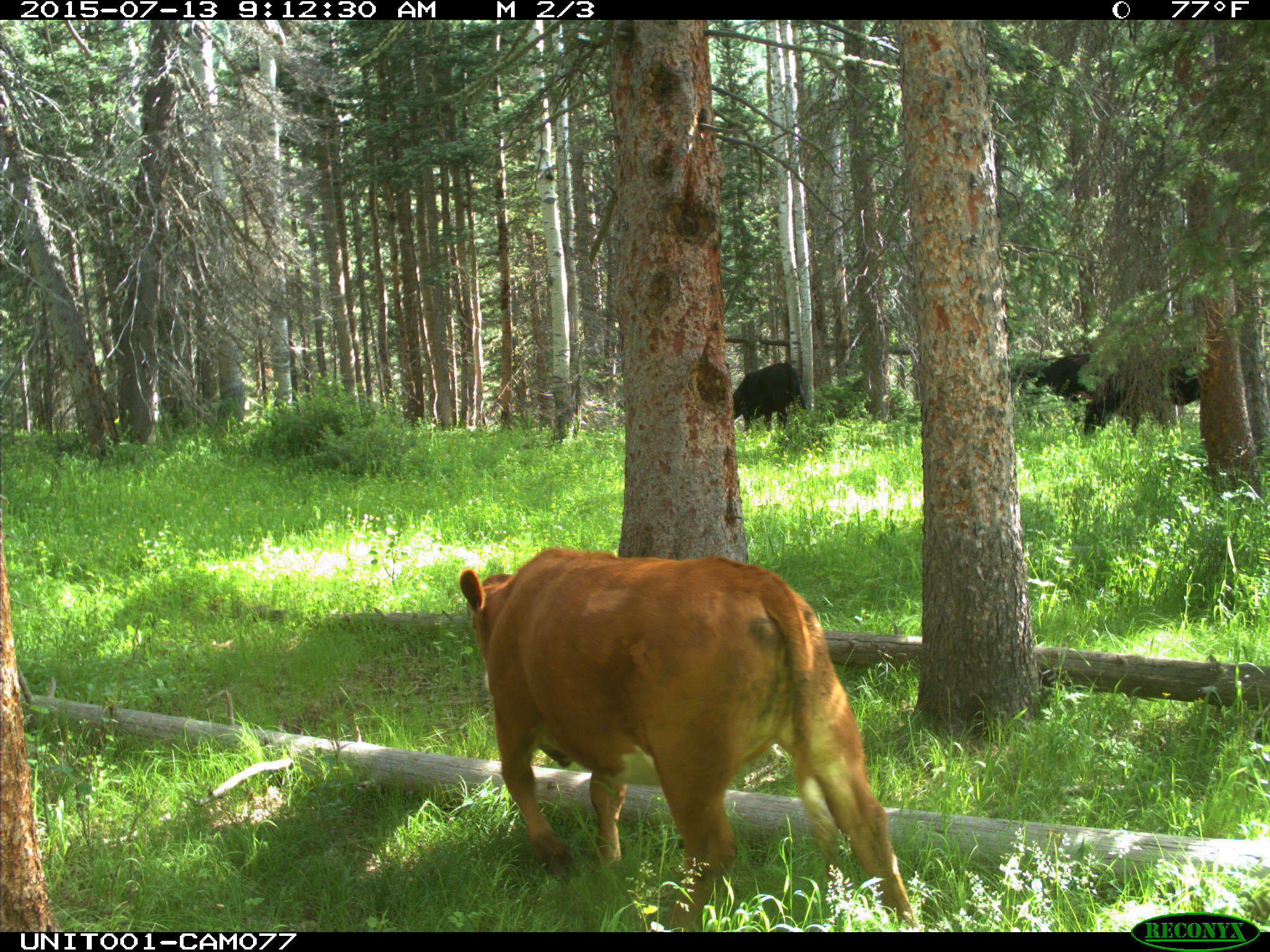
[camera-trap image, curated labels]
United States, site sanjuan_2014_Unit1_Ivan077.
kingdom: Animalia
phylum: Chordata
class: Mammalia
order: Artiodactyla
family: Bovidae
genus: Bos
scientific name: Bos taurus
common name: domestic cow